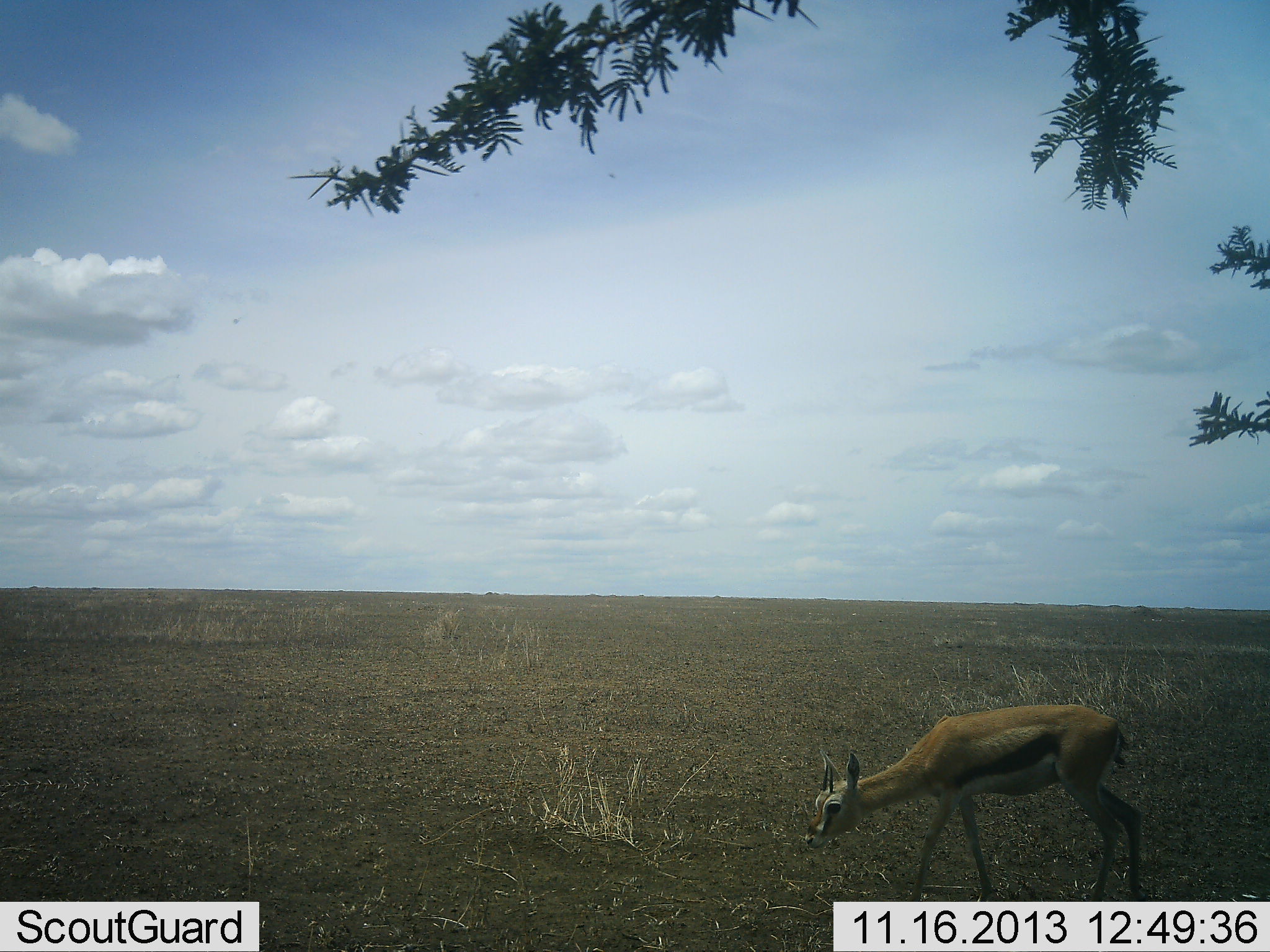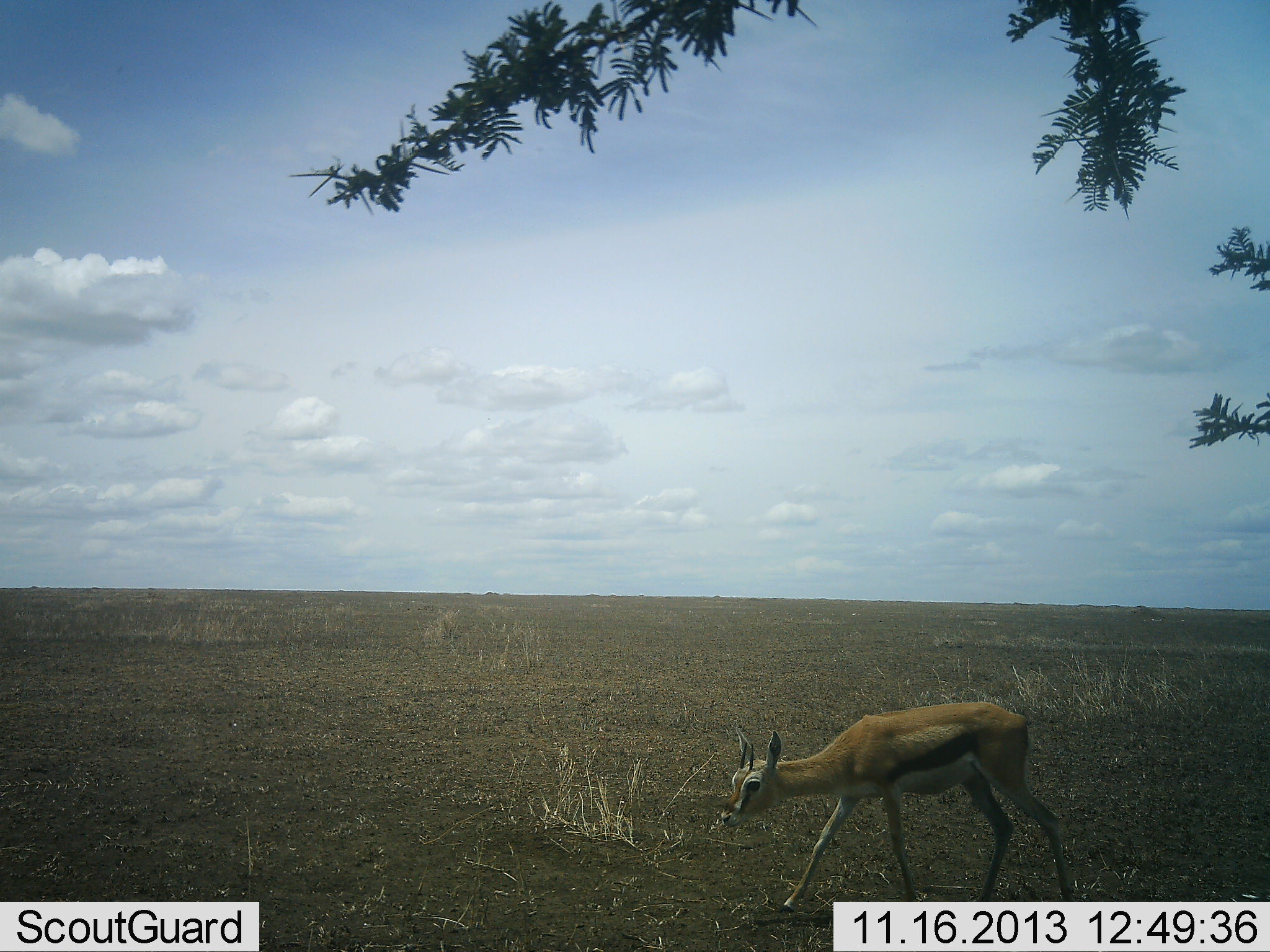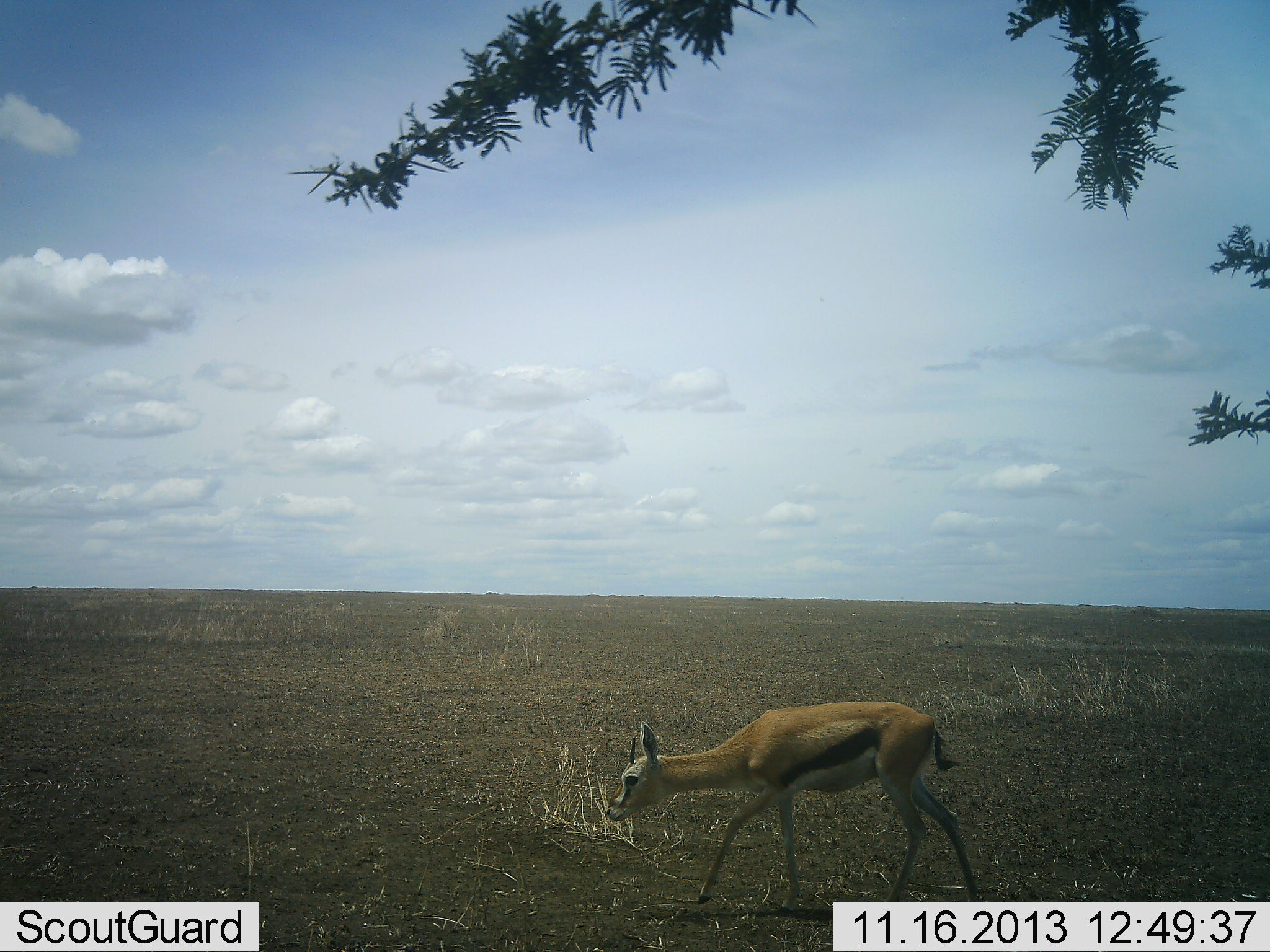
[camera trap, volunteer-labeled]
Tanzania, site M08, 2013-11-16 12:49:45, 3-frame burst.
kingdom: Animalia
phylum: Chordata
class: Mammalia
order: Artiodactyla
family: Bovidae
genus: Eudorcas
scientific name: Eudorcas thomsonii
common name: thomson's gazelle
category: gazellethomsons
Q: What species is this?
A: Gazellethomsons (thomson's gazelle) (Eudorcas thomsonii).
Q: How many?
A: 1.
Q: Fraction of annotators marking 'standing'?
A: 10%.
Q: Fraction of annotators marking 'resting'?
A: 0%.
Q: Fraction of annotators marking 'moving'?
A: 90%.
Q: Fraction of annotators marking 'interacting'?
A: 0%.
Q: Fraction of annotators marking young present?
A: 10%.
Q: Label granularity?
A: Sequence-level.